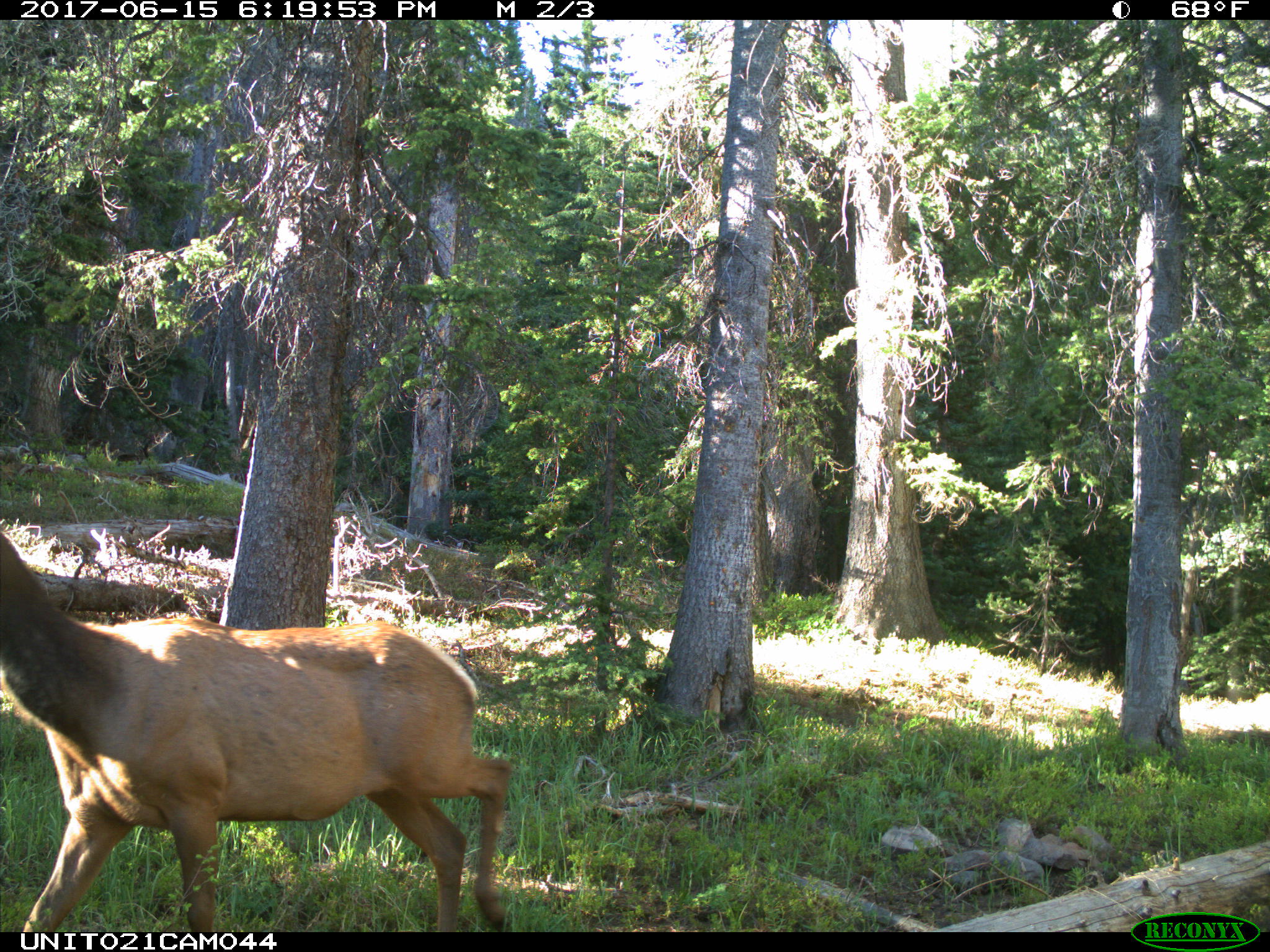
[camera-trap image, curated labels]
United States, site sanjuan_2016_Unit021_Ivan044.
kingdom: Animalia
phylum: Chordata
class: Mammalia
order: Artiodactyla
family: Cervidae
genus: Cervus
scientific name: Cervus elaphus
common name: red deer